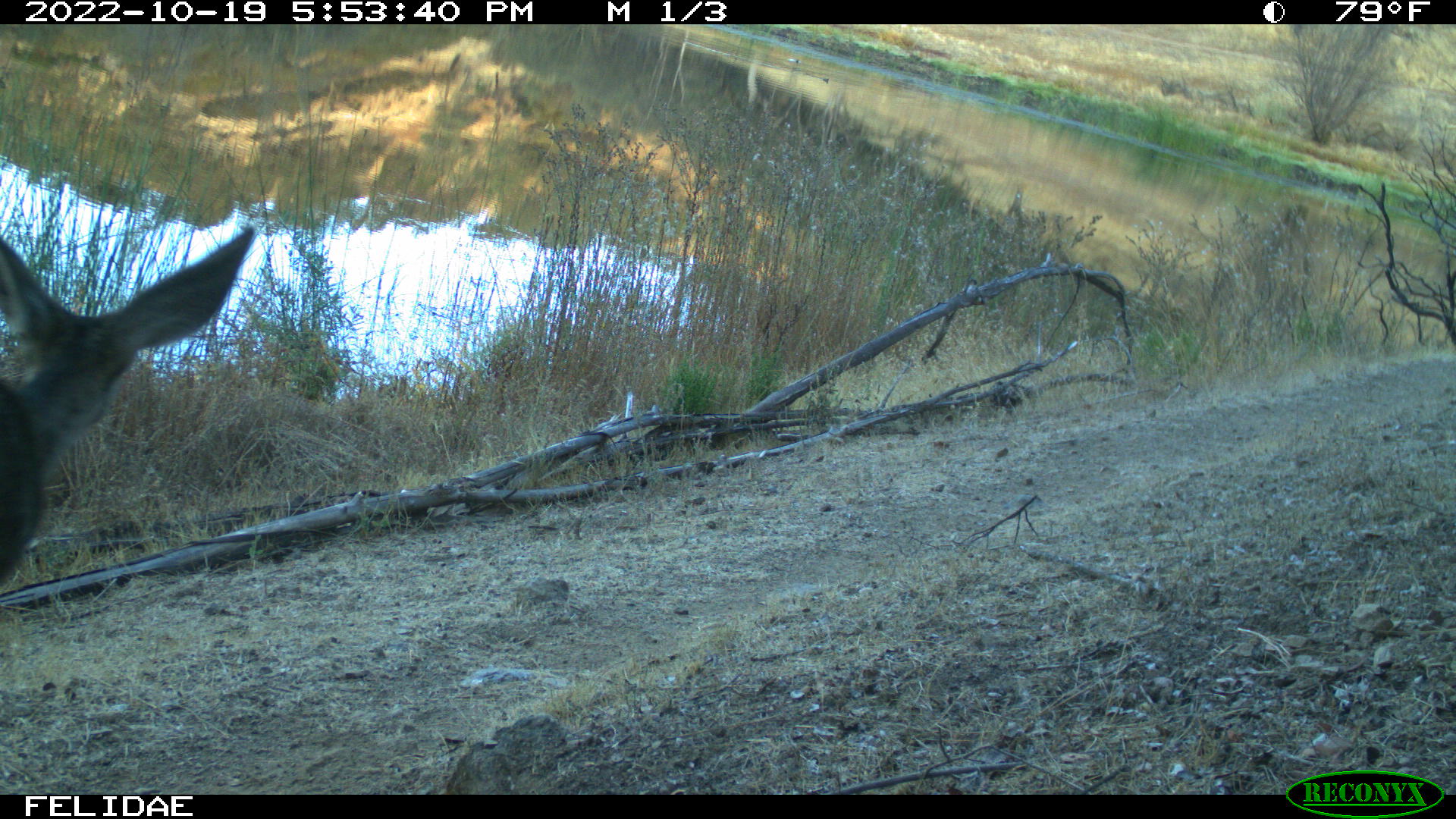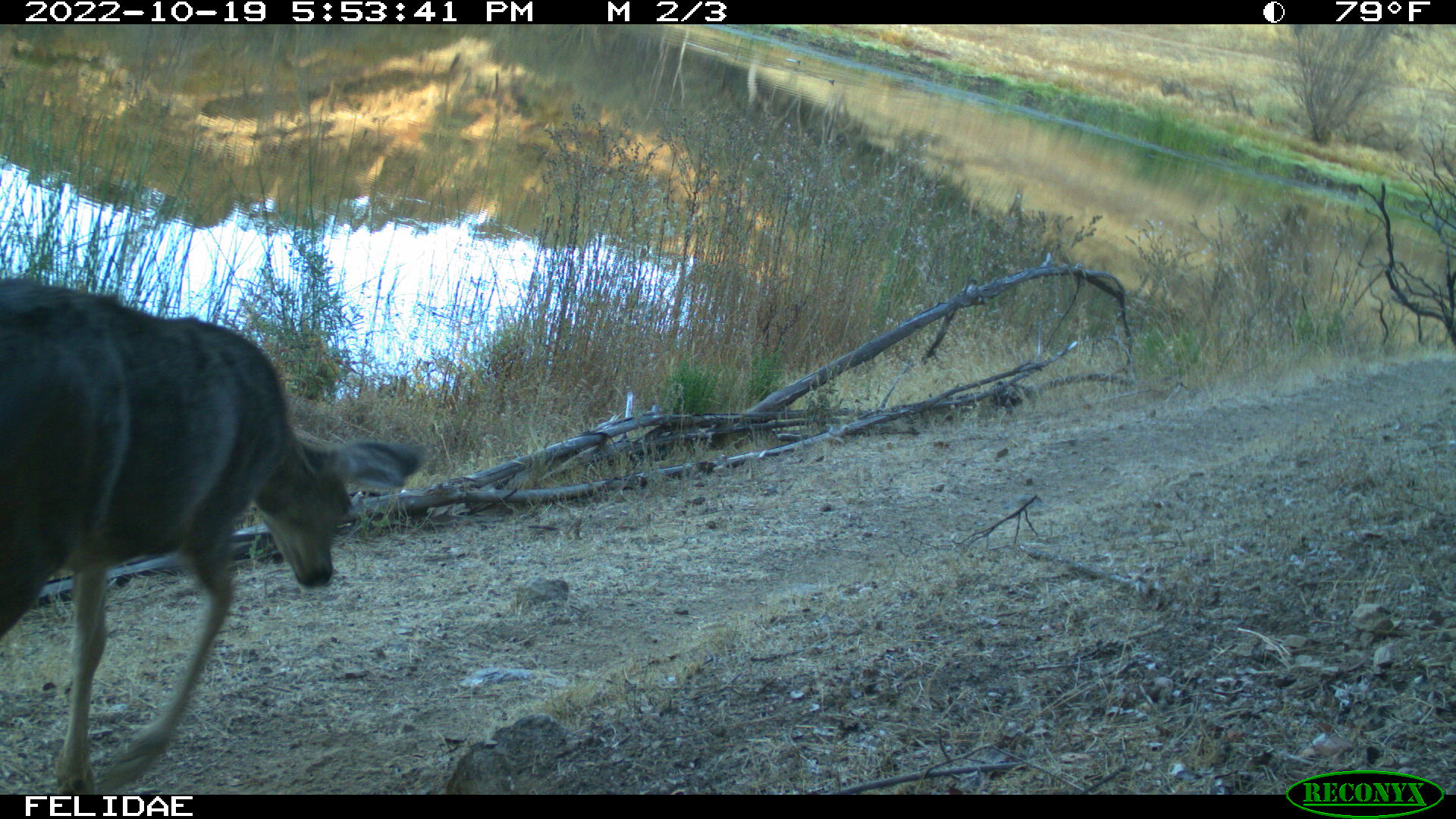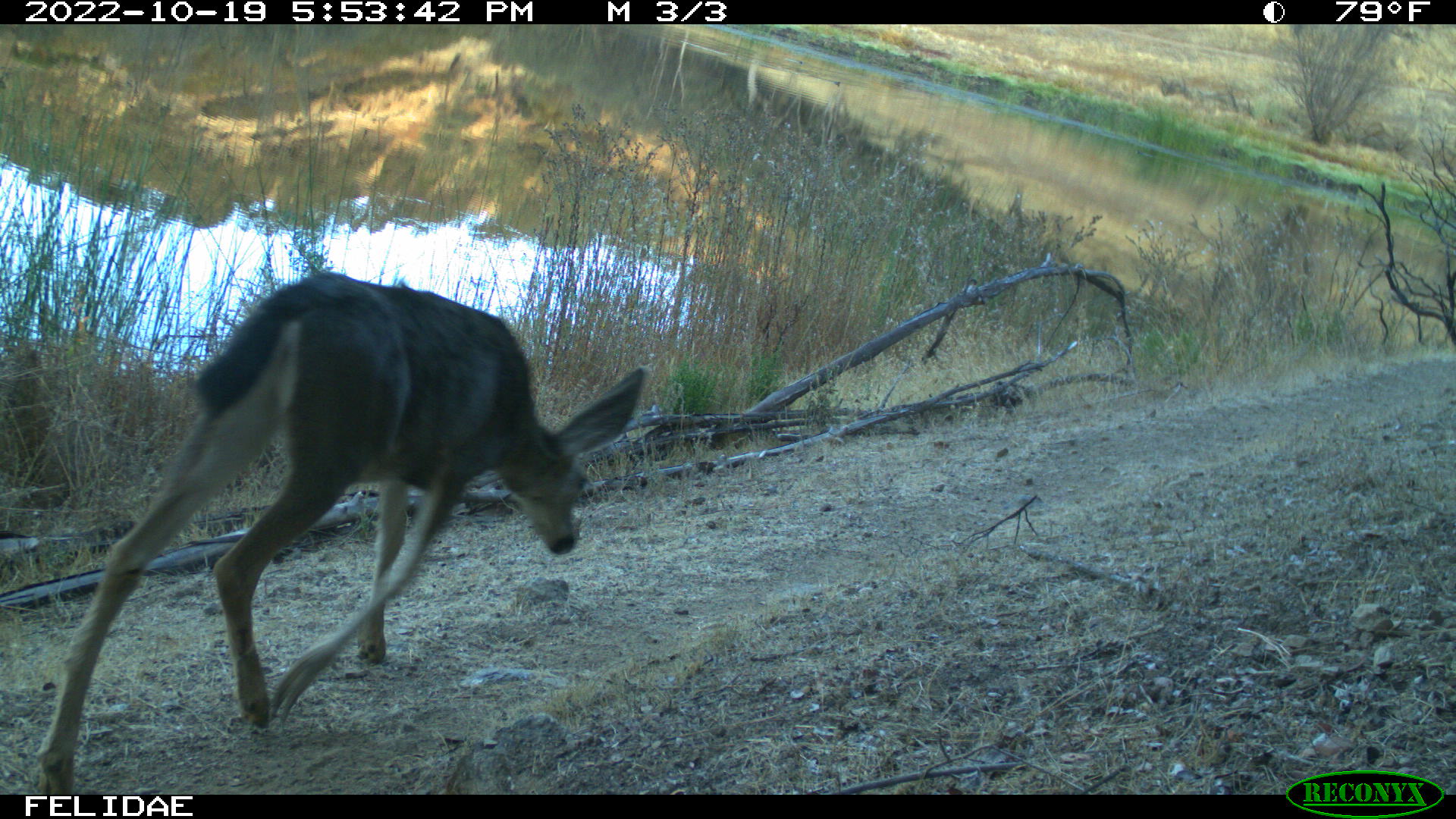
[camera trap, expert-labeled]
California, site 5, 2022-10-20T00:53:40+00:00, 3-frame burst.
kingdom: Animalia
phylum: Chordata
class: Mammalia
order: Artiodactyla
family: Cervidae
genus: Odocoileus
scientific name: Odocoileus hemionus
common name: mule deer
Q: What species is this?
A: Mule deer (Odocoileus hemionus).